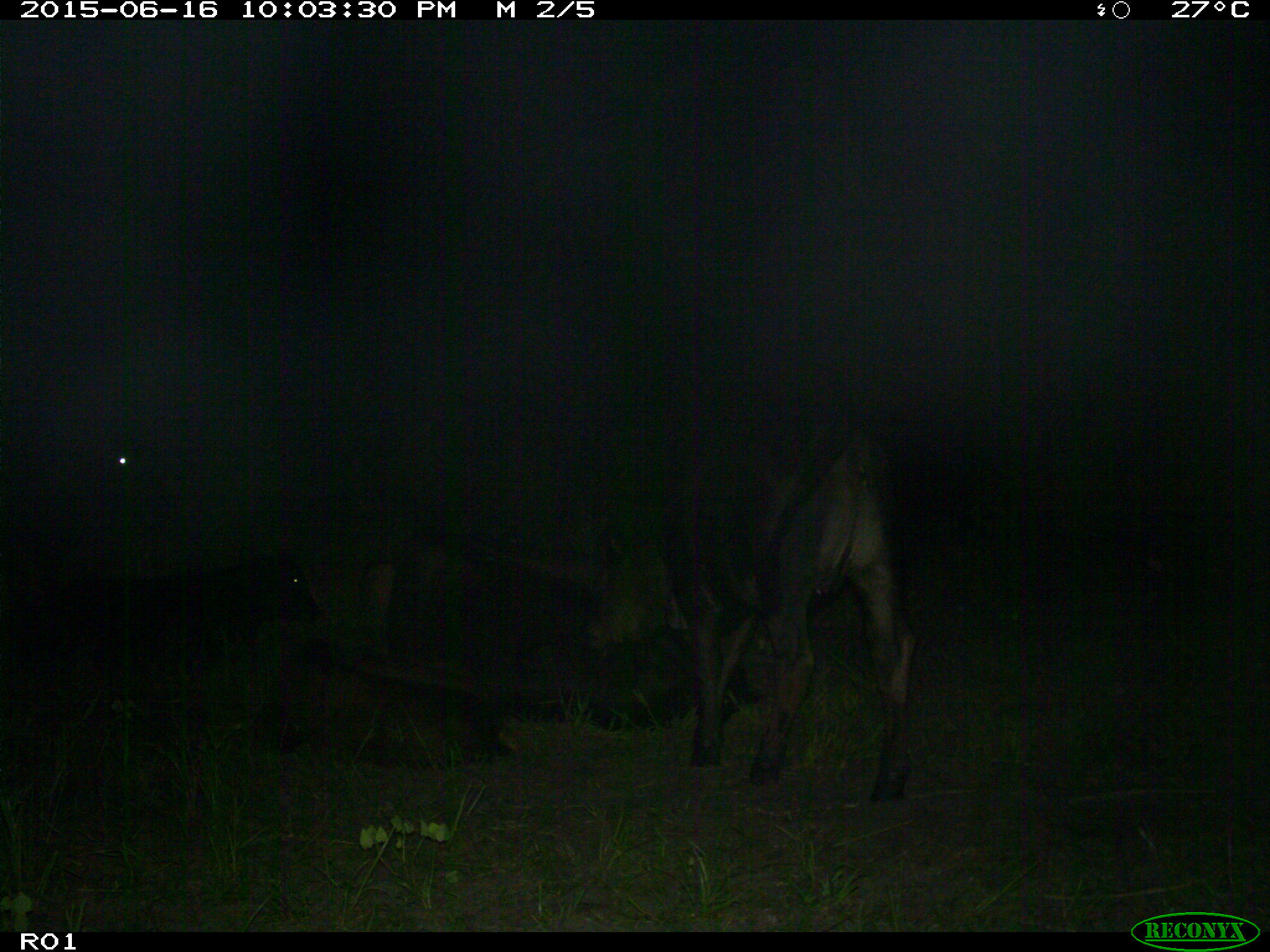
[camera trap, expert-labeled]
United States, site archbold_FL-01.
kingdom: Animalia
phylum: Chordata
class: Mammalia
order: Artiodactyla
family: Bovidae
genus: Bos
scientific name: Bos taurus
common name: domestic cow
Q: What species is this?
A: Bos taurus (domestic cow).